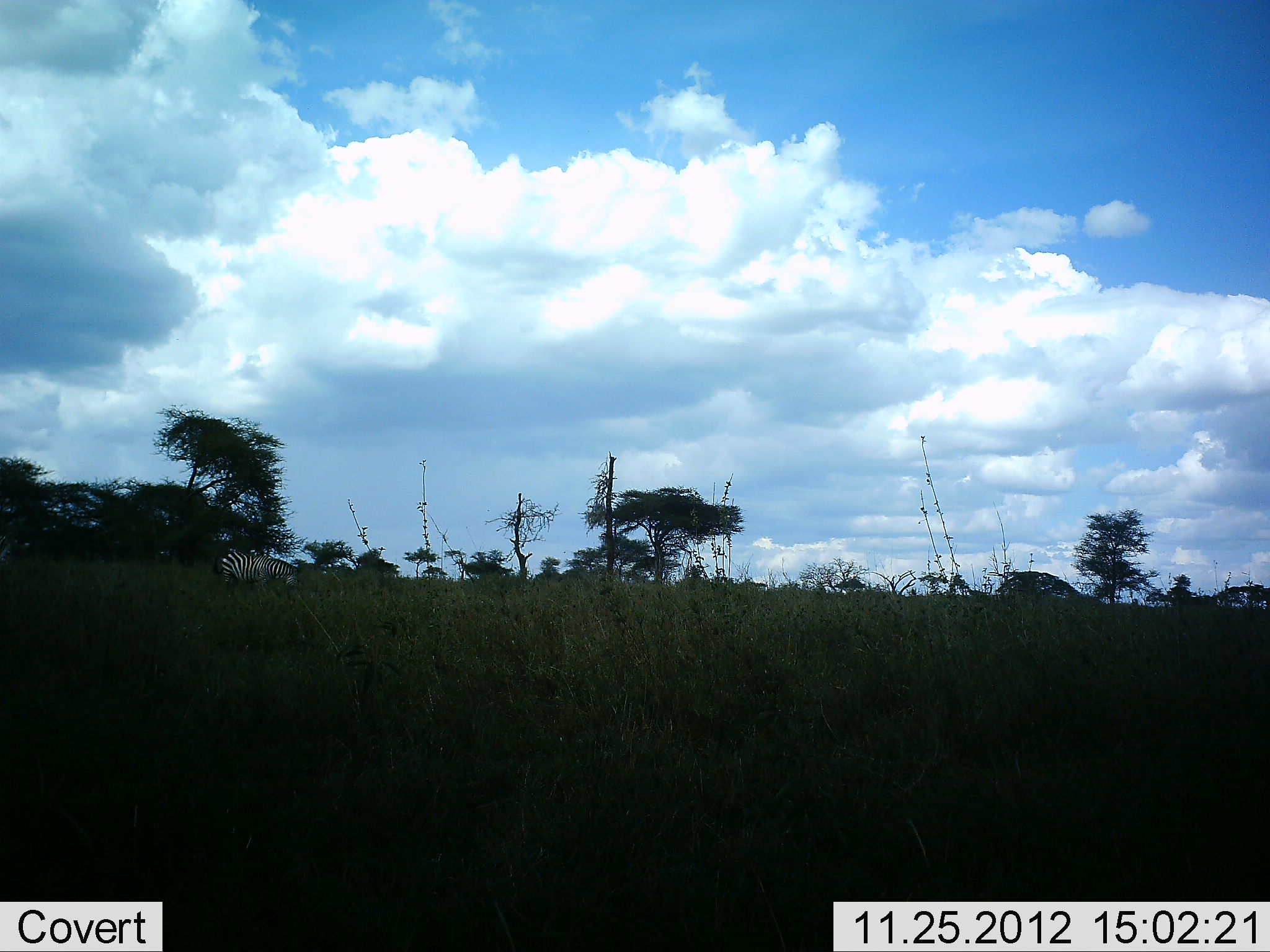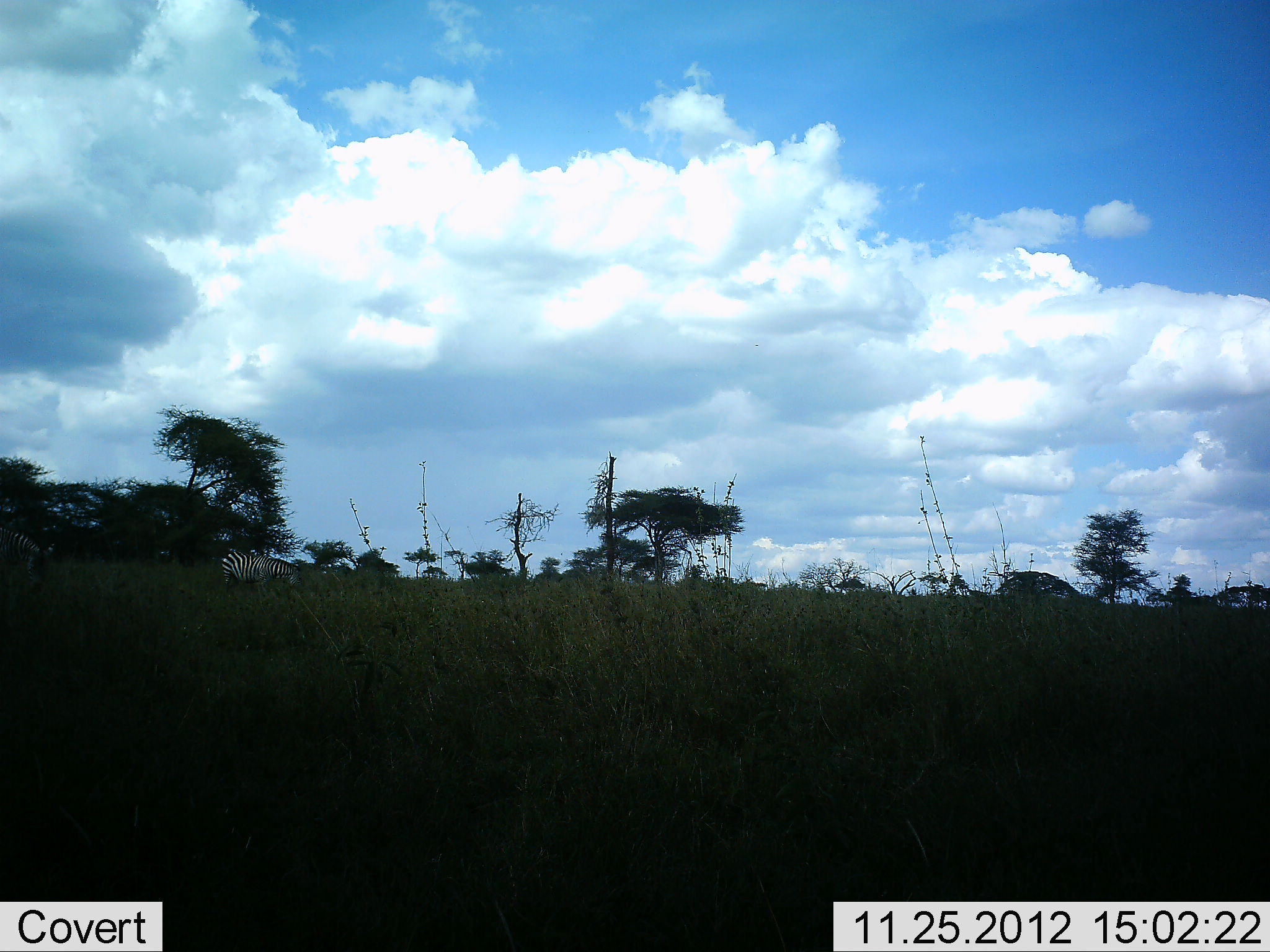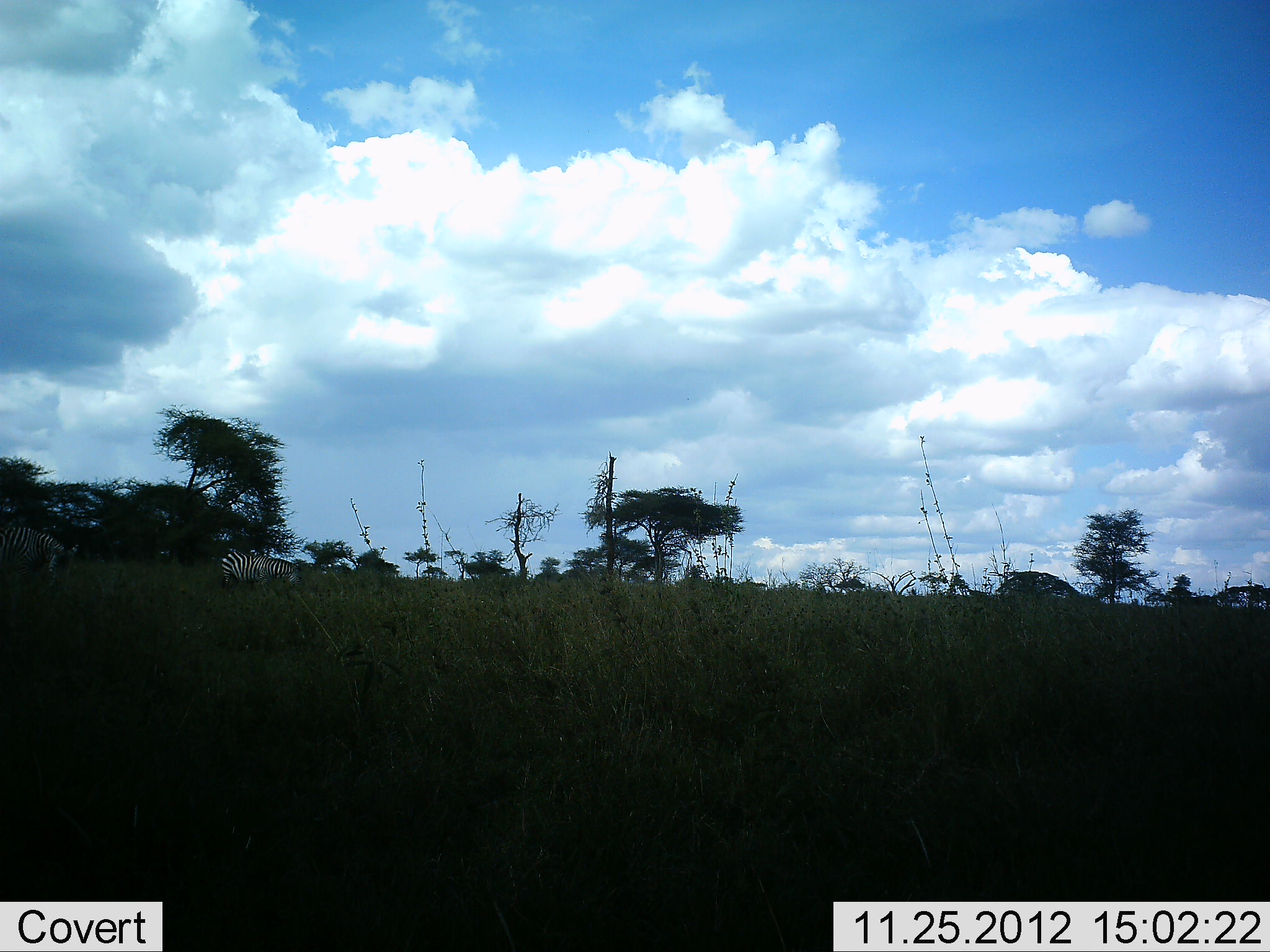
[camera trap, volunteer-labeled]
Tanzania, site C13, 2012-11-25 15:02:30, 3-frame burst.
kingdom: Animalia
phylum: Chordata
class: Mammalia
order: Perissodactyla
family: Equidae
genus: Equus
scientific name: Equus quagga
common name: plains zebra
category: zebra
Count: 2.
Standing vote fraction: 60%.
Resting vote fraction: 10%.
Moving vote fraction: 40%.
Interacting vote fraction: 0%.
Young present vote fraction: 0%.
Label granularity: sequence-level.